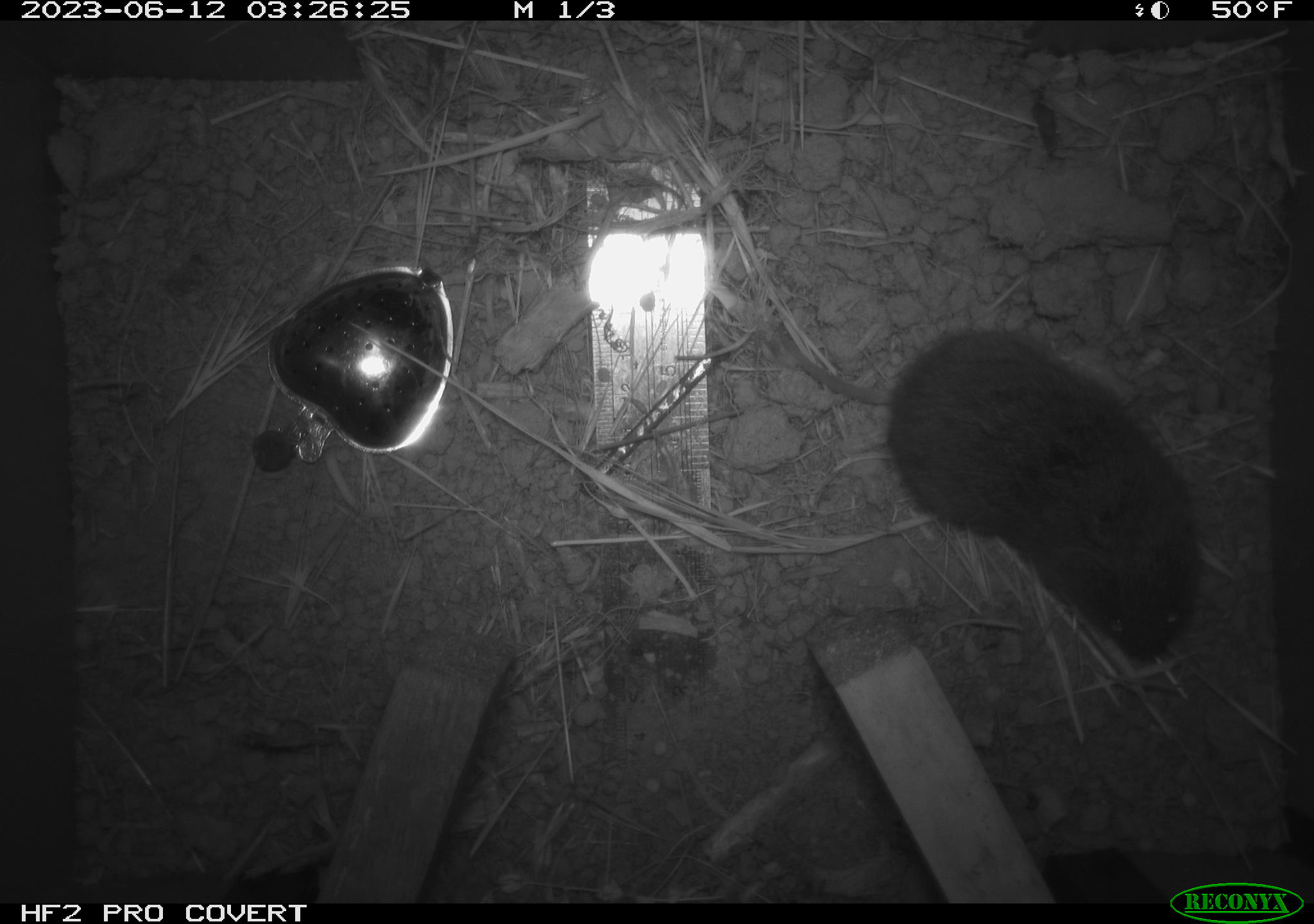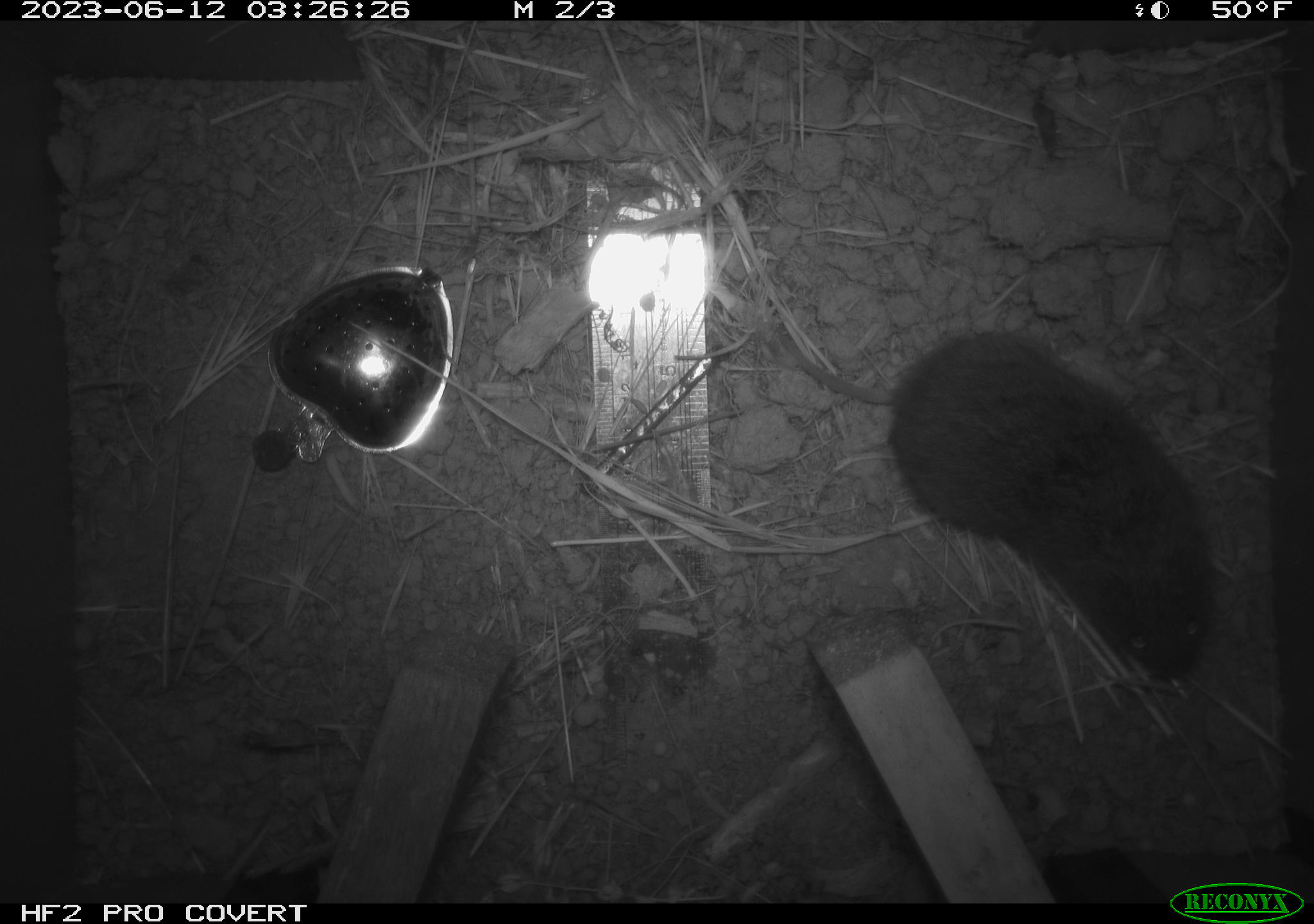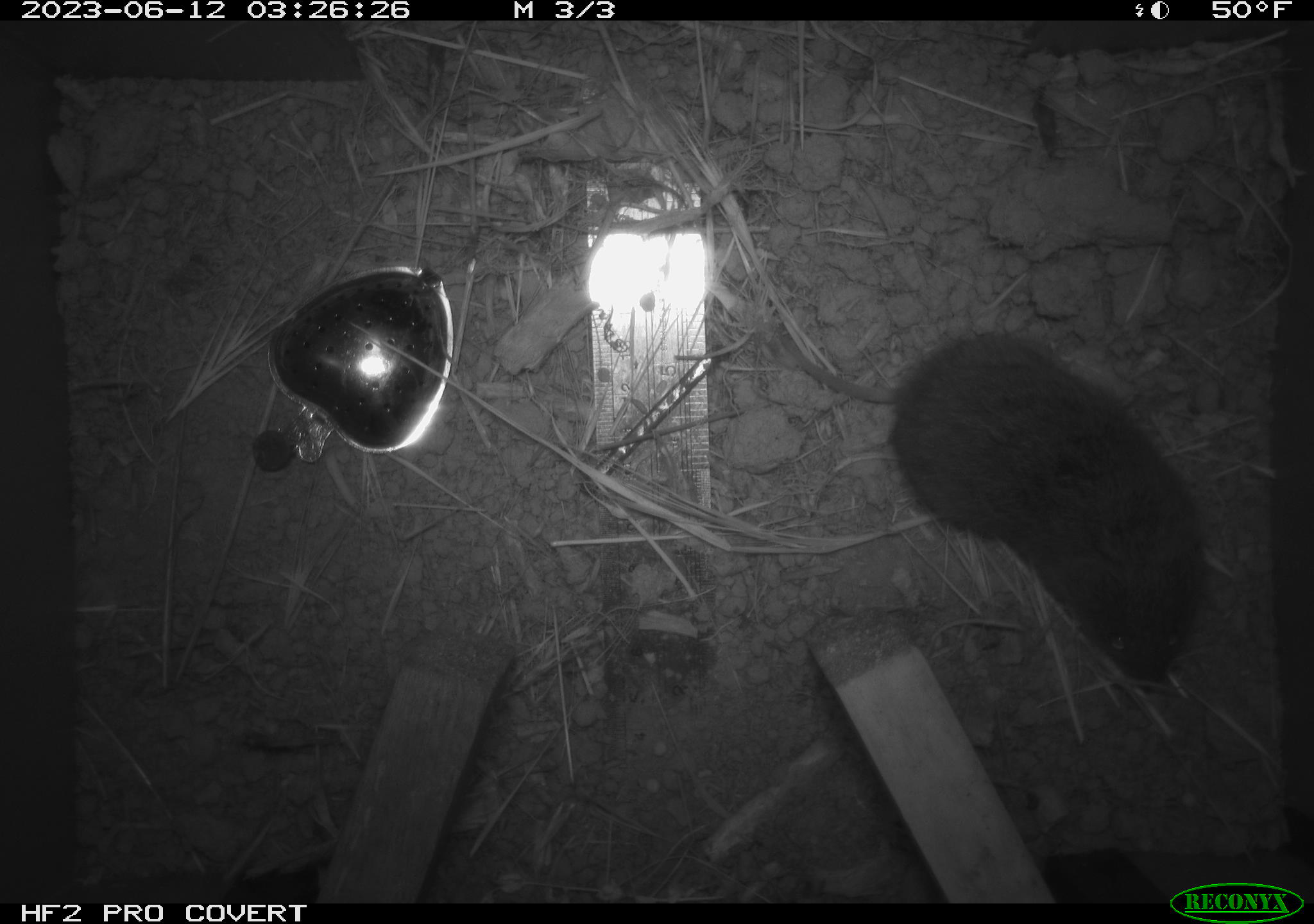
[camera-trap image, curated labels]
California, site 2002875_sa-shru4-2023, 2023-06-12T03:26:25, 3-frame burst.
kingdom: Animalia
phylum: Chordata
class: Mammalia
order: Rodentia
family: Cricetidae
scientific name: Arvicolinae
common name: voles, lemmings, and muskrats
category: arvicolinae subfamily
Arvicolinae subfamily (voles, lemmings, and muskrats) (Arvicolinae).